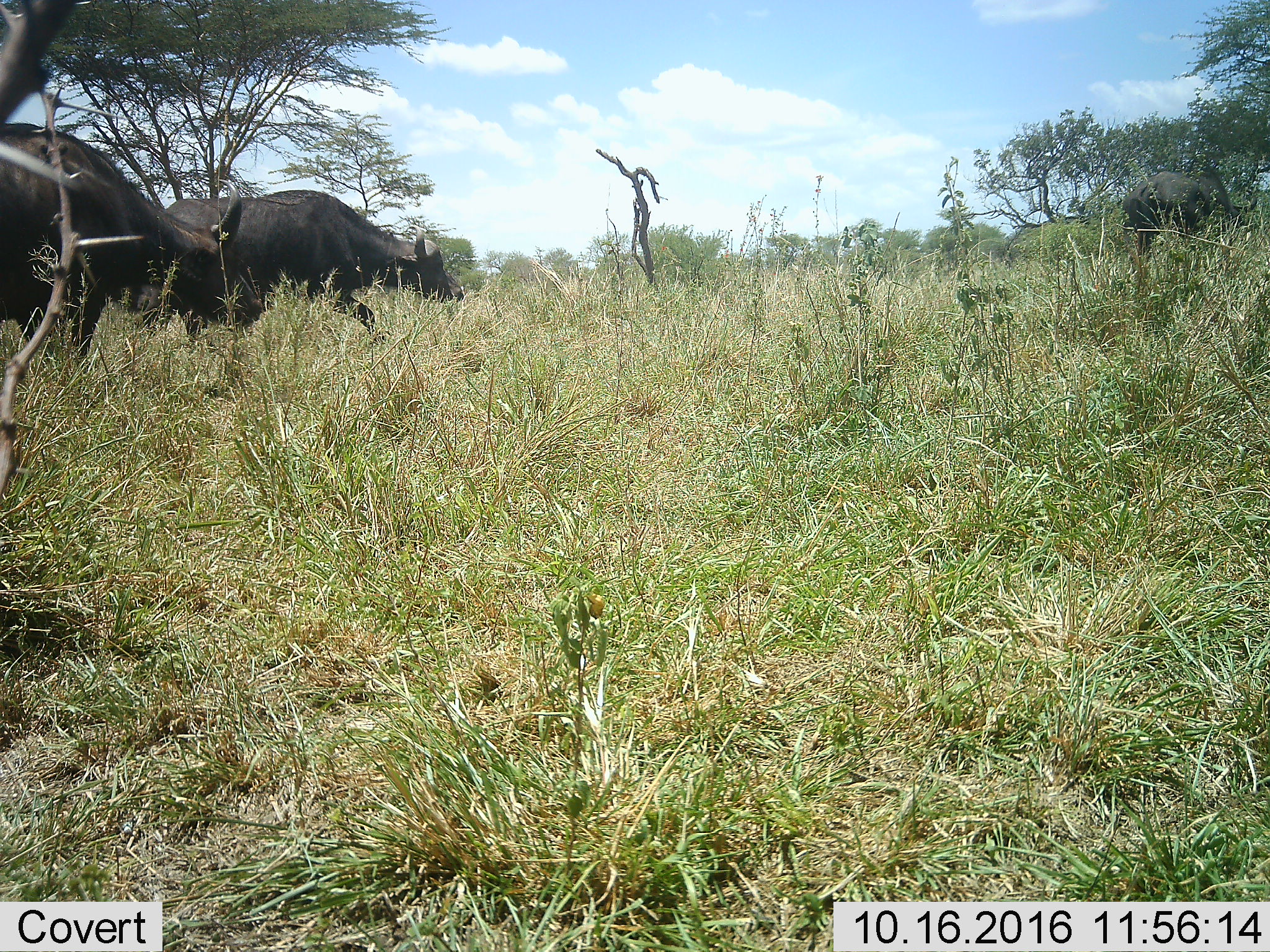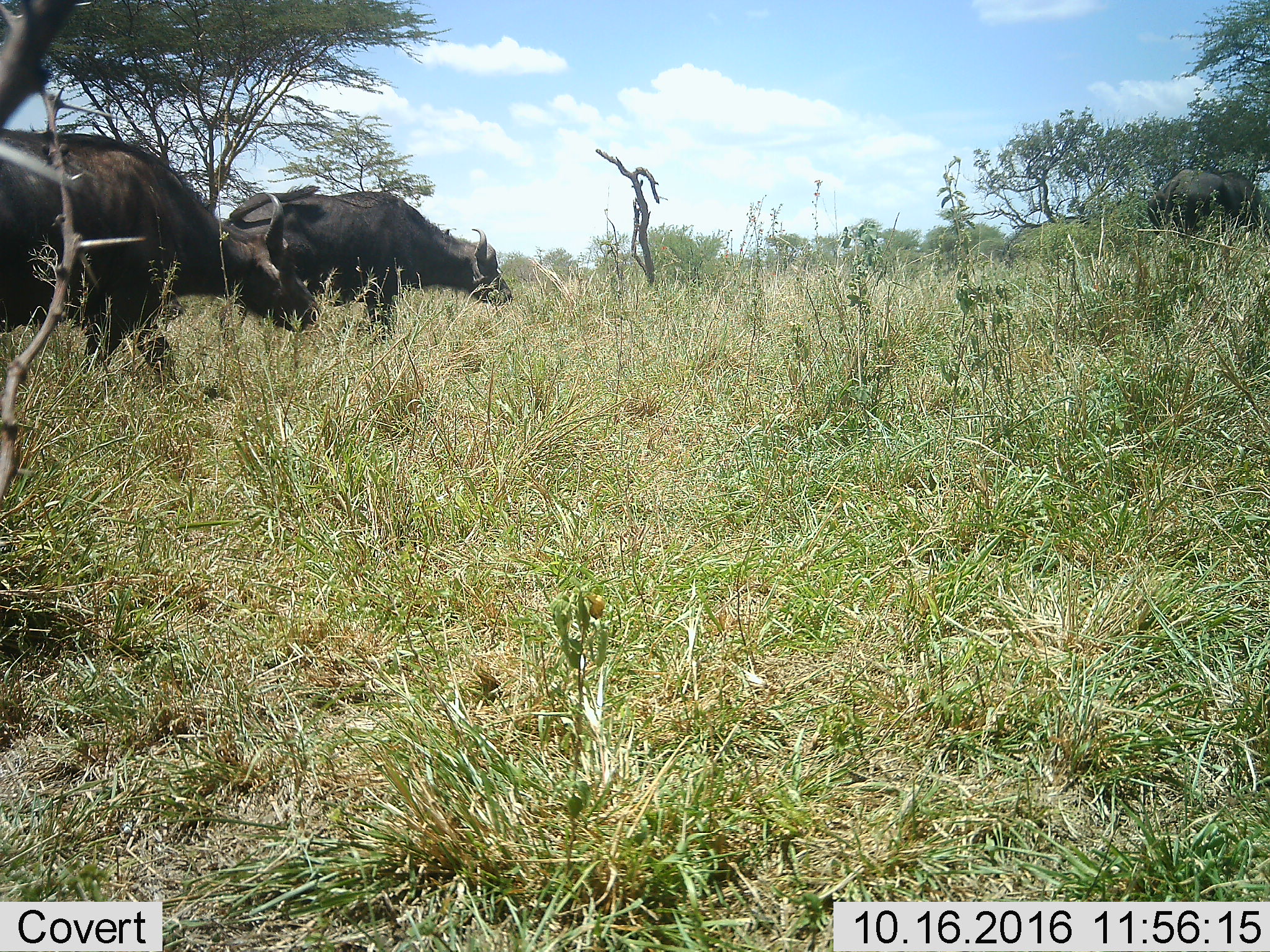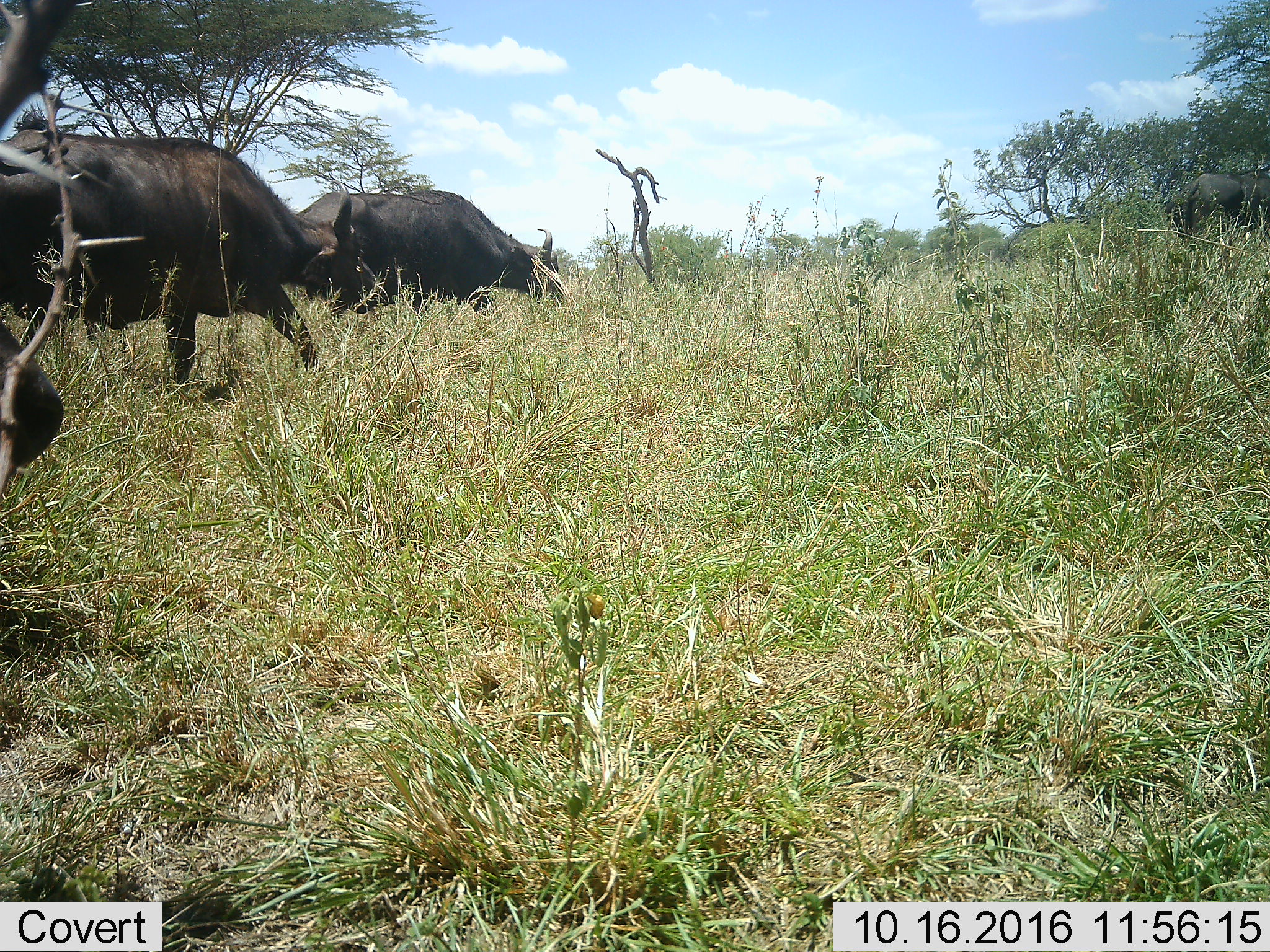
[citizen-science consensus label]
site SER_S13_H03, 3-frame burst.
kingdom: Animalia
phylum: Chordata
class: Mammalia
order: Artiodactyla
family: Bovidae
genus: Syncerus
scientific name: Syncerus caffer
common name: african buffalo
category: buffalo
Buffalo (african buffalo) (Syncerus caffer), count 4. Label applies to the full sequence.